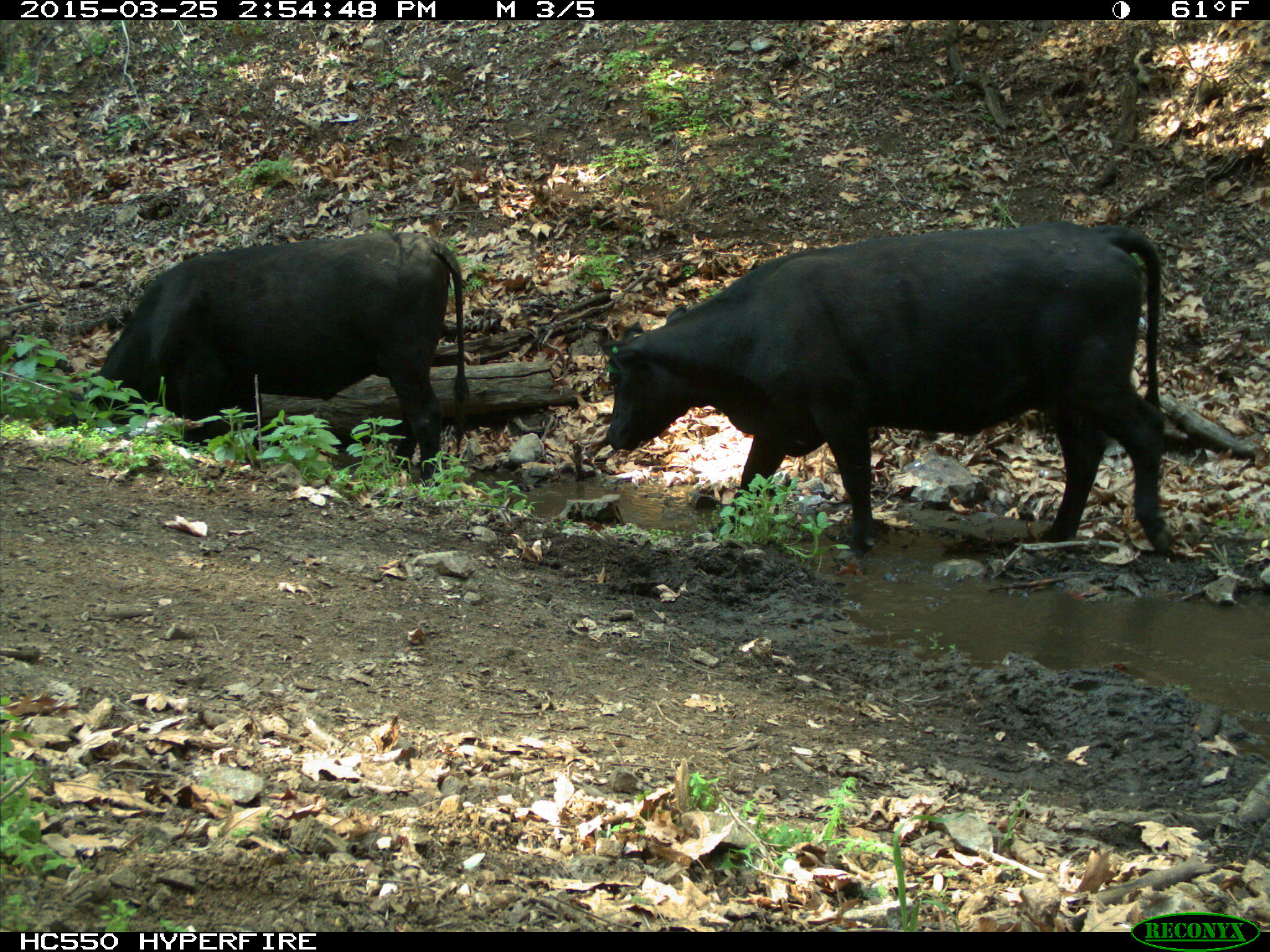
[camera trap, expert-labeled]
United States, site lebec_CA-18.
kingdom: Animalia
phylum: Chordata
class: Mammalia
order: Artiodactyla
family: Bovidae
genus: Bos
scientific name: Bos taurus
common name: domestic cow